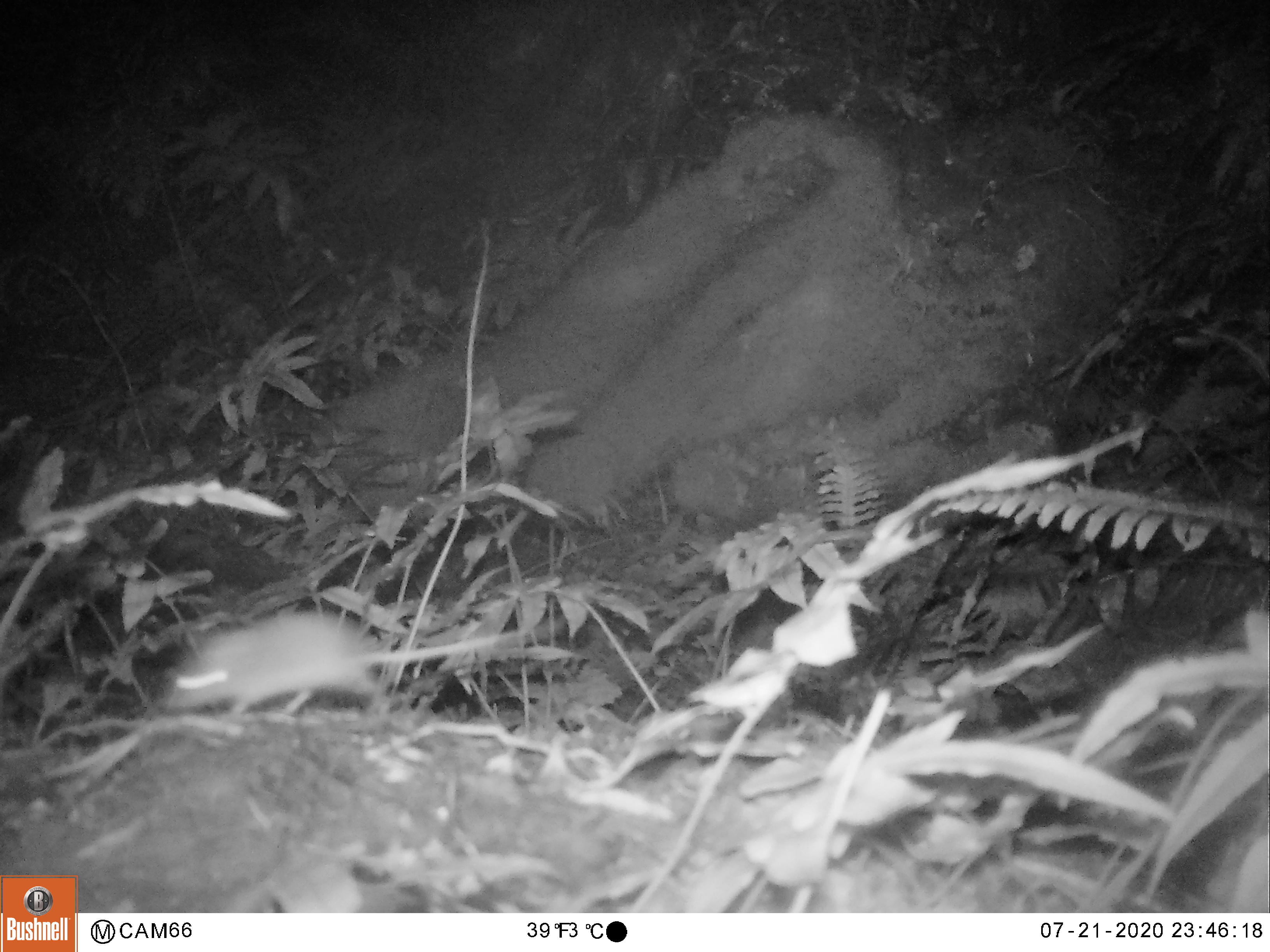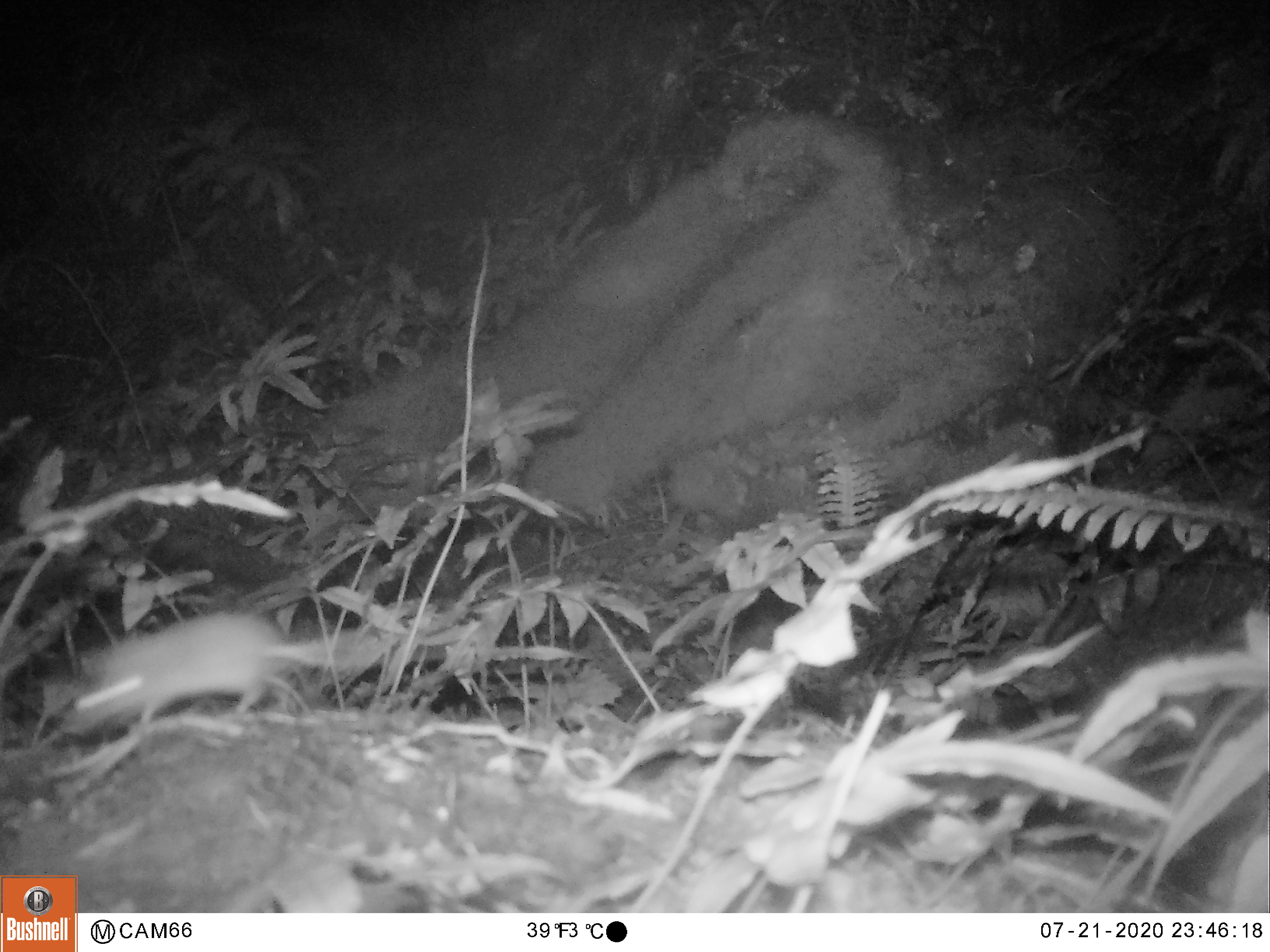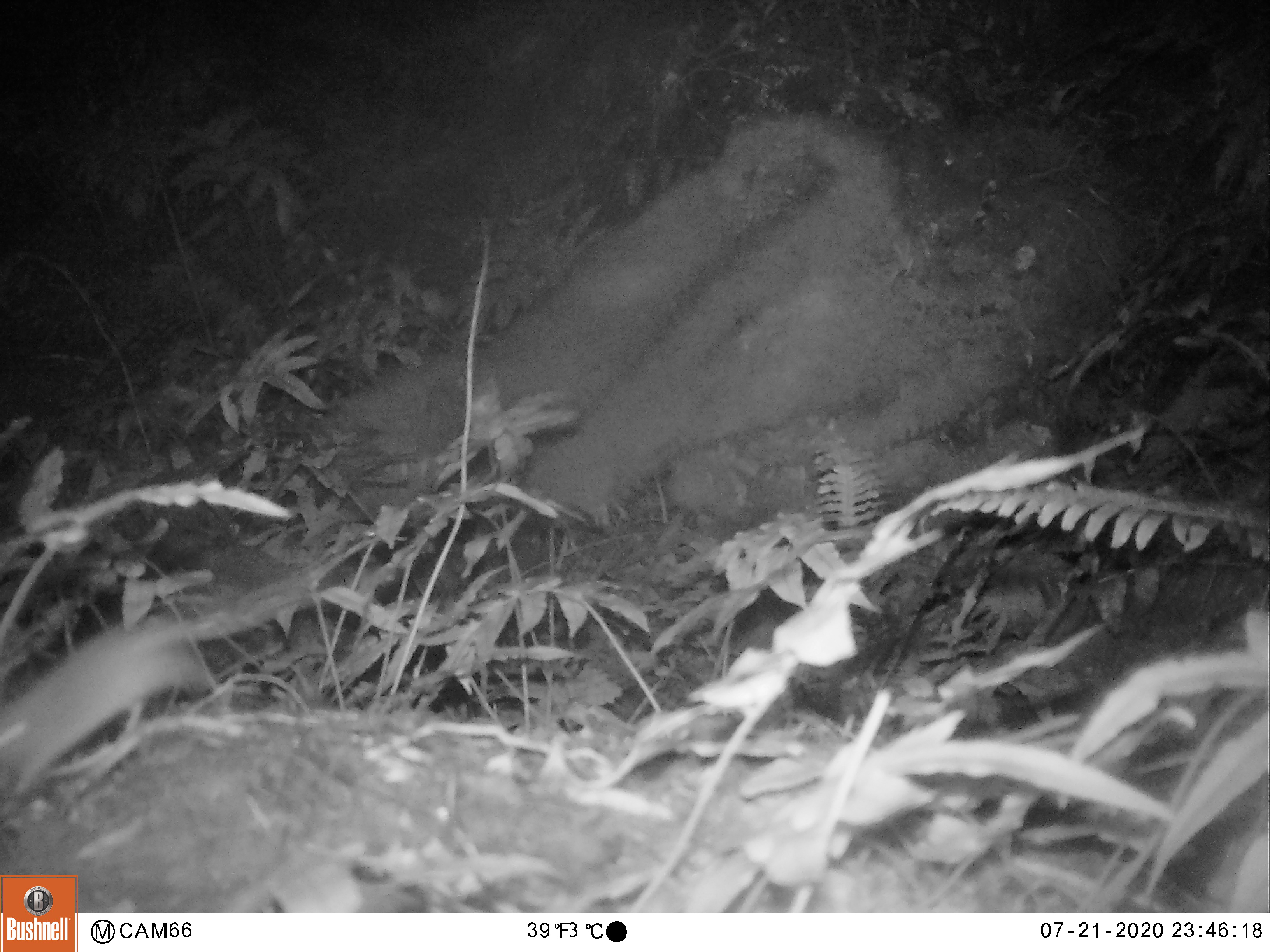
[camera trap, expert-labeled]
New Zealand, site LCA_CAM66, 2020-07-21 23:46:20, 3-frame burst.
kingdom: Animalia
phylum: Chordata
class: Mammalia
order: Rodentia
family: Muridae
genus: Mus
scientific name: Mus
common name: mouse